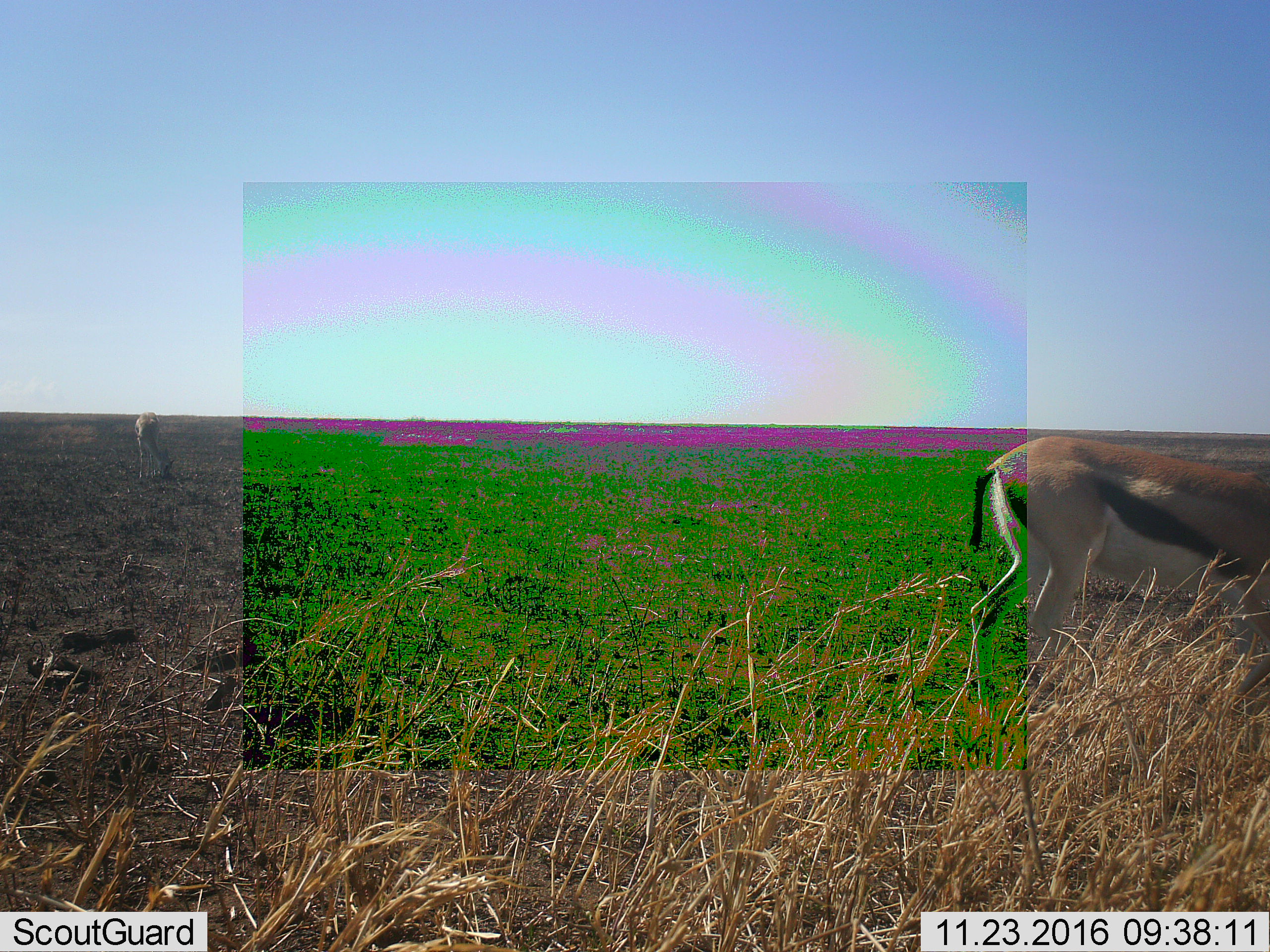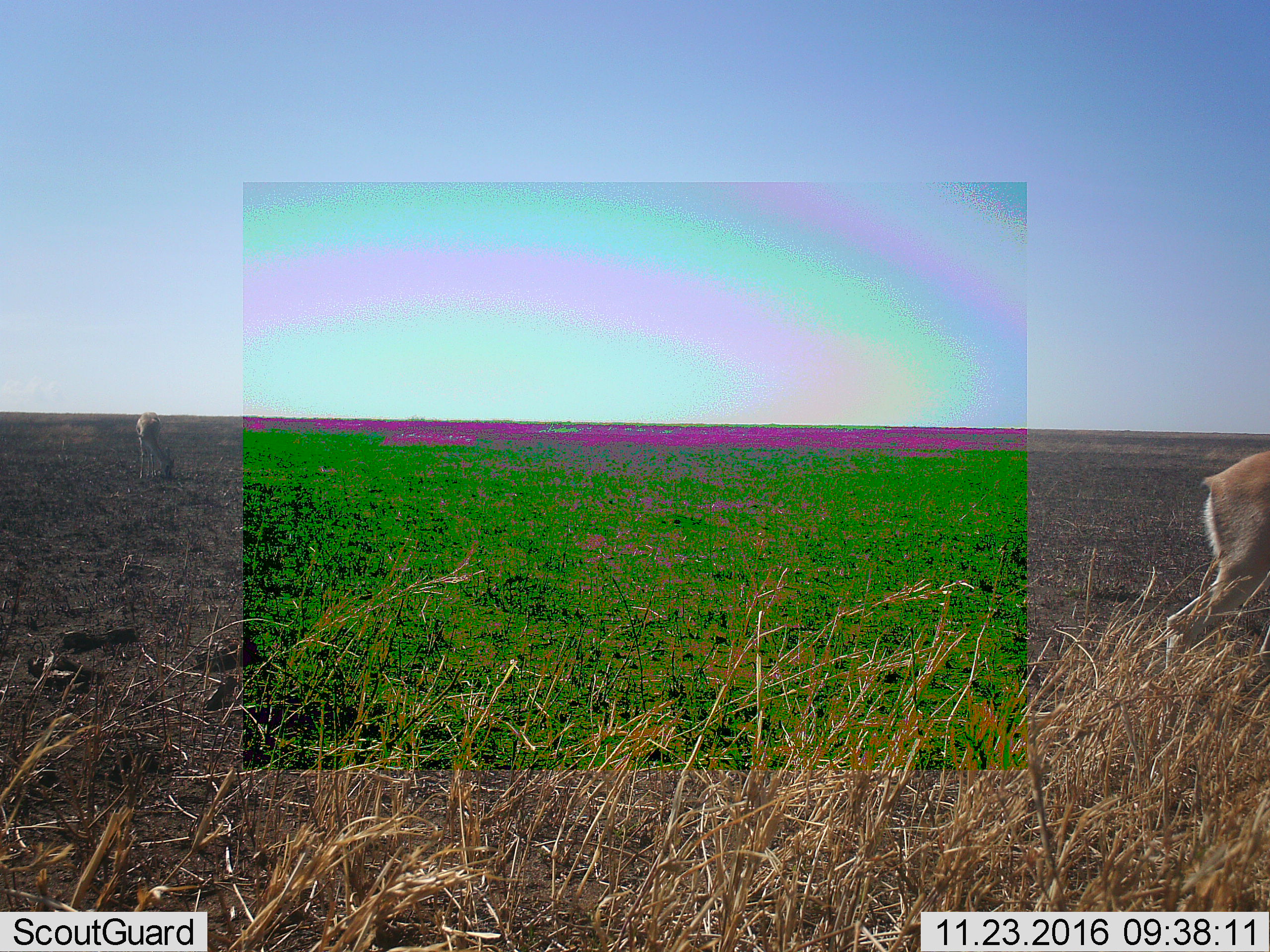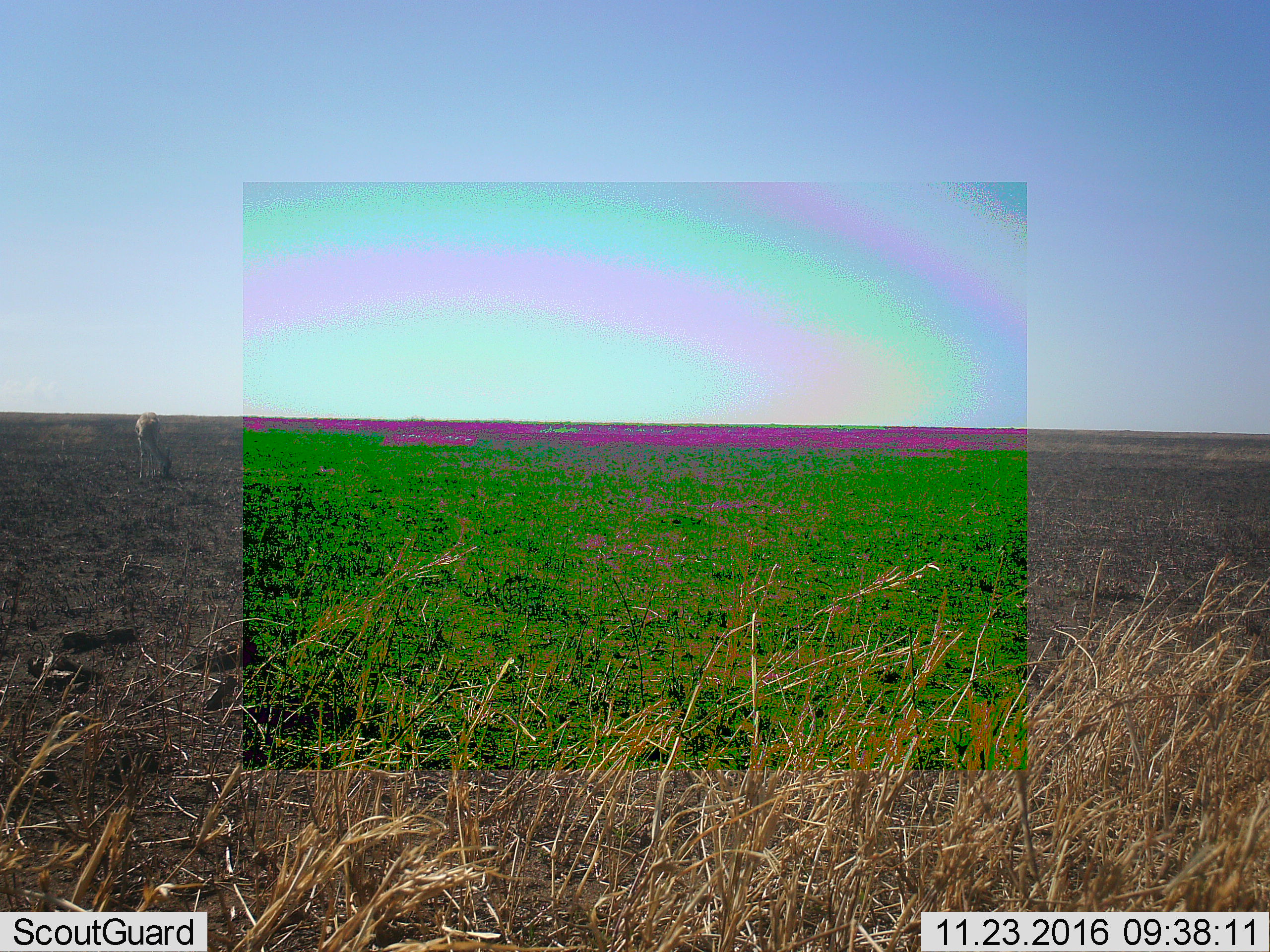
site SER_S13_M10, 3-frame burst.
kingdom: Animalia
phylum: Chordata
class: Mammalia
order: Artiodactyla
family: Bovidae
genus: Eudorcas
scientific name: Eudorcas thomsonii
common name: thomson's gazelle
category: gazellethomsons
Gazellethomsons (thomson's gazelle) (Eudorcas thomsonii), count 2. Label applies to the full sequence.